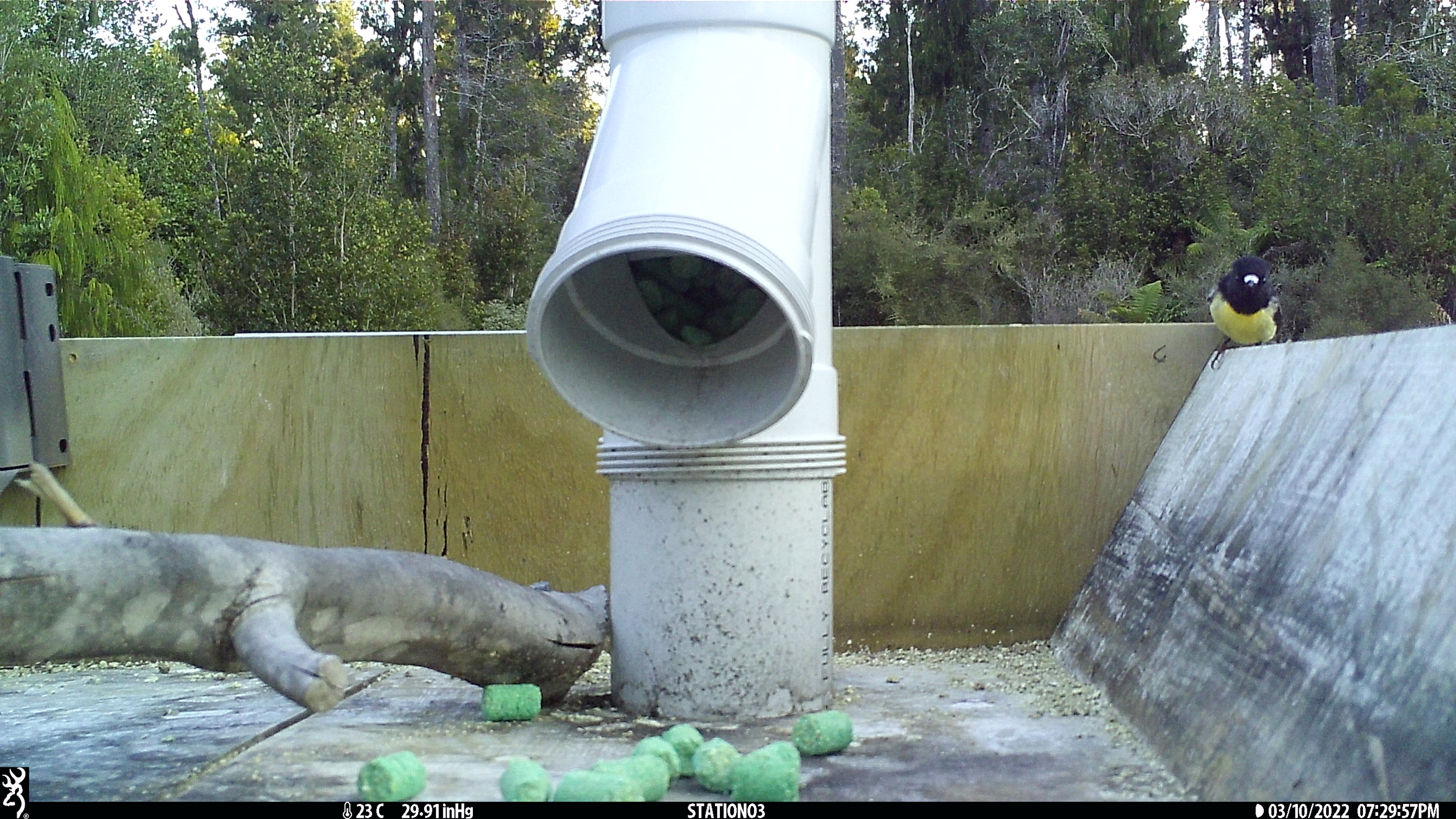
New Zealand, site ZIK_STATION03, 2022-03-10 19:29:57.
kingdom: Animalia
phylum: Chordata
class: Aves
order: Passeriformes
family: Petroicidae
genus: Petroica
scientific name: Petroica macrocephala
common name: tomtit